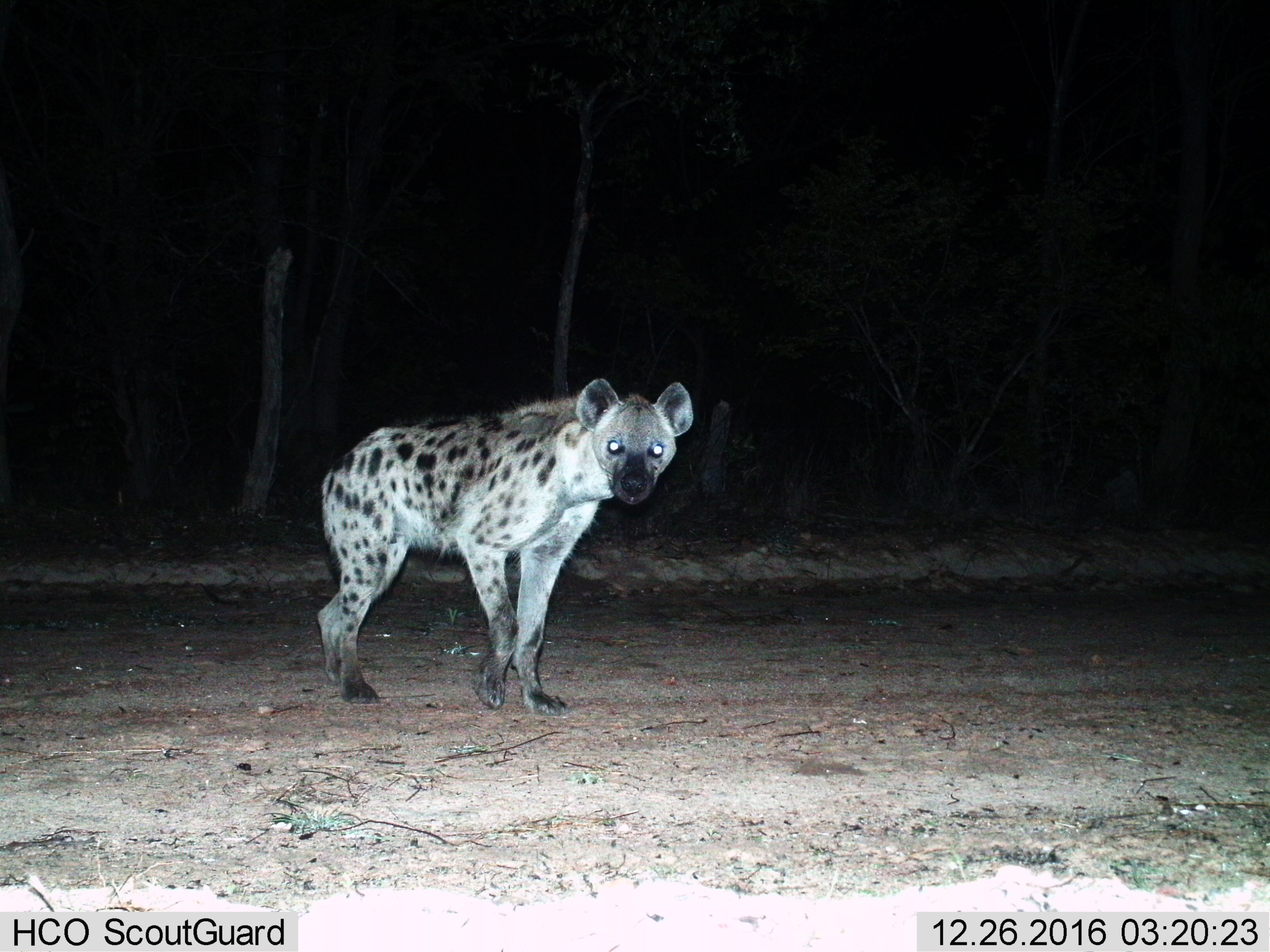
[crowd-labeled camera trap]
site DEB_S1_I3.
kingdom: Animalia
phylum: Chordata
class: Mammalia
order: Carnivora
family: Hyaenidae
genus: Crocuta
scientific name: Crocuta crocuta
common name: spotted hyena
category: hyenaspotted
Hyenaspotted (spotted hyena) (Crocuta crocuta), count 1. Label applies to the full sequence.